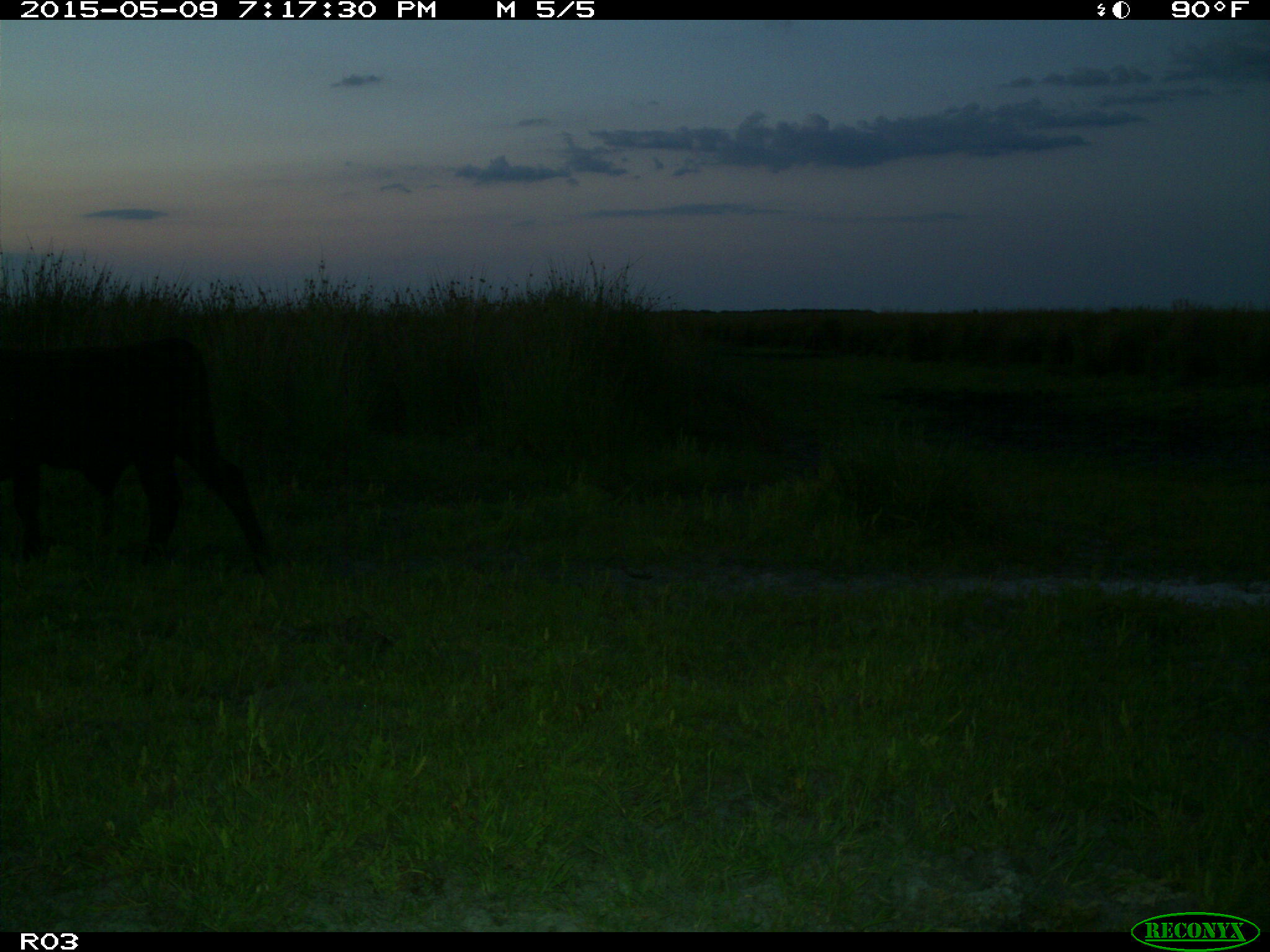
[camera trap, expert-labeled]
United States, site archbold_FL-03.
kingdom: Animalia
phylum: Chordata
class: Mammalia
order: Artiodactyla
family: Bovidae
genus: Bos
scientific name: Bos taurus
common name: domestic cow